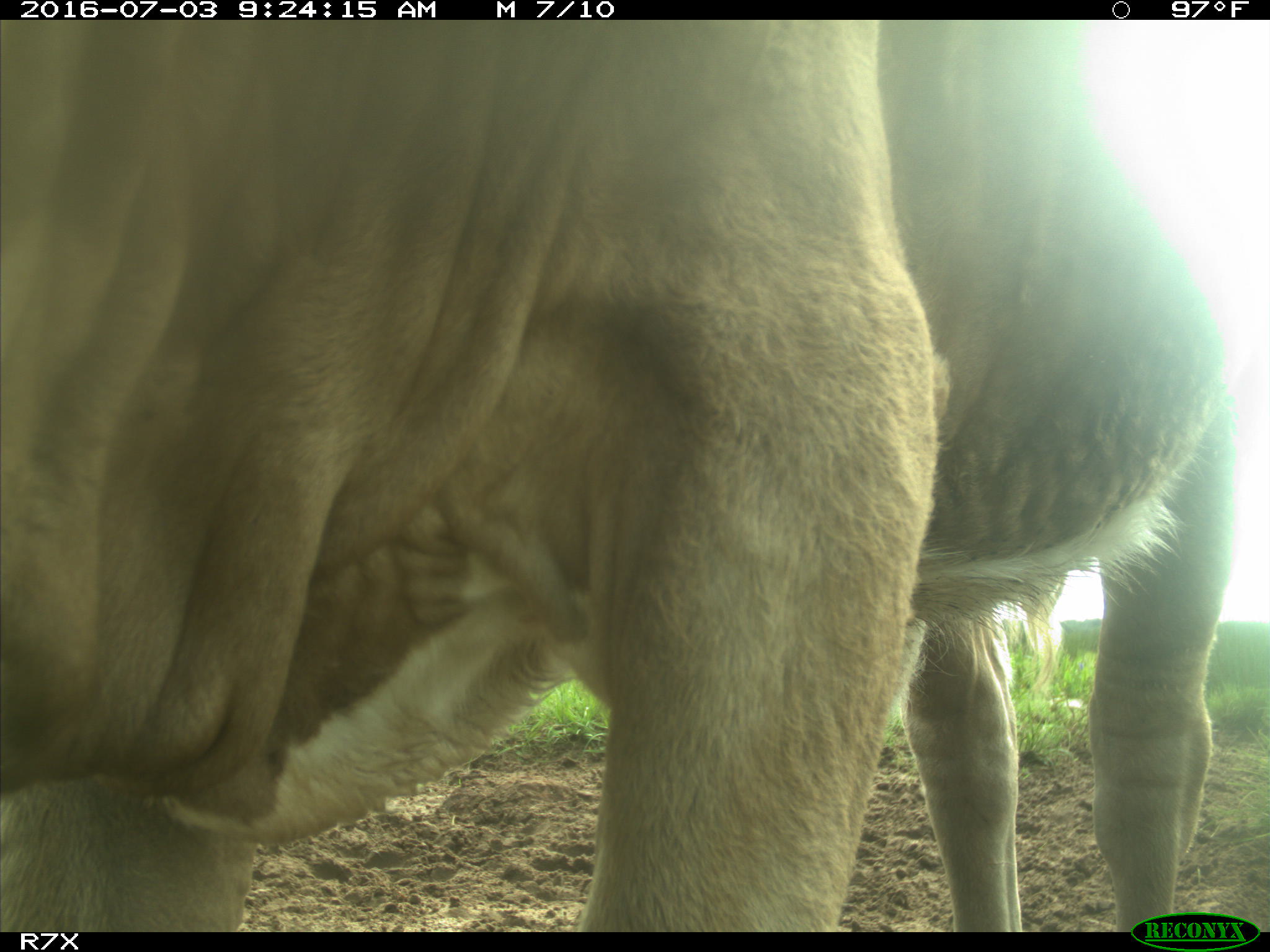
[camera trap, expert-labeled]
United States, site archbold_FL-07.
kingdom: Animalia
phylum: Chordata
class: Mammalia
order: Artiodactyla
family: Bovidae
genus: Bos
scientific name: Bos taurus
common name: domestic cow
Bos taurus (domestic cow).